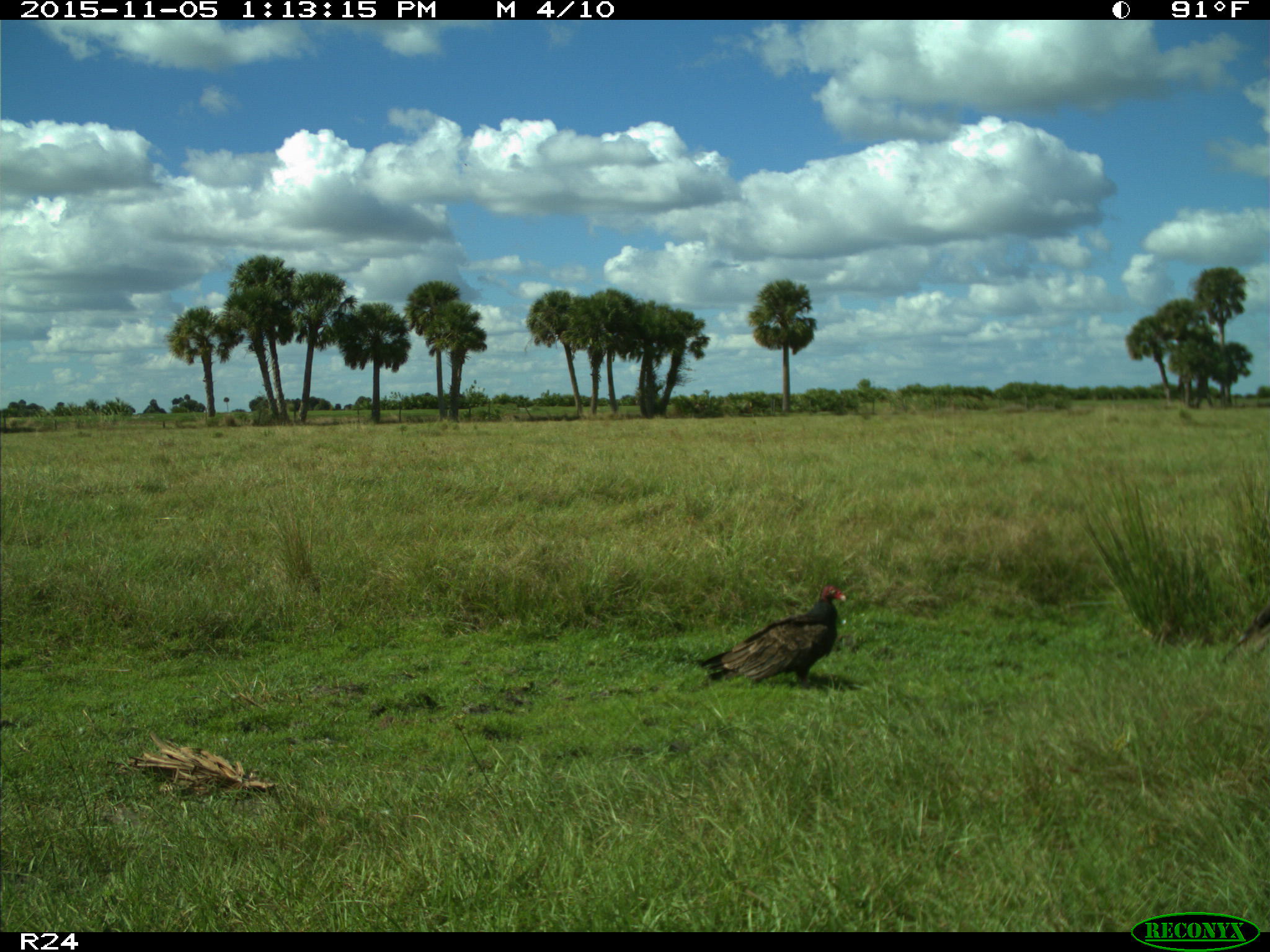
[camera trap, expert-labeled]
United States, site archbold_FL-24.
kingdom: Animalia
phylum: Chordata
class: Aves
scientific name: Aves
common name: birds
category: unidentified bird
Unidentified bird (birds) (Aves).